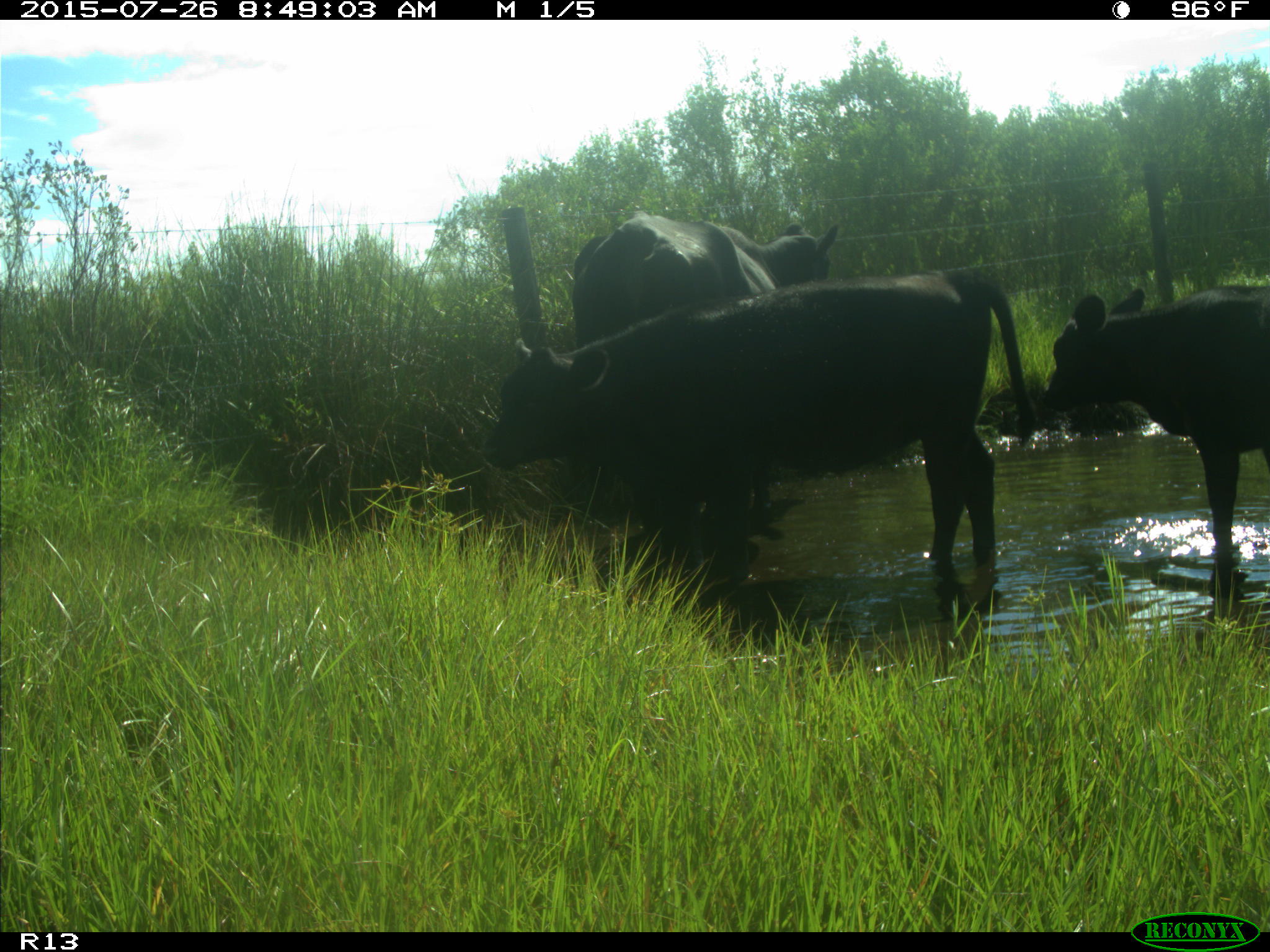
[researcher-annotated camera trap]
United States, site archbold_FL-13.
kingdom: Animalia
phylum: Chordata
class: Mammalia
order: Artiodactyla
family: Bovidae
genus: Bos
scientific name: Bos taurus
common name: domestic cow